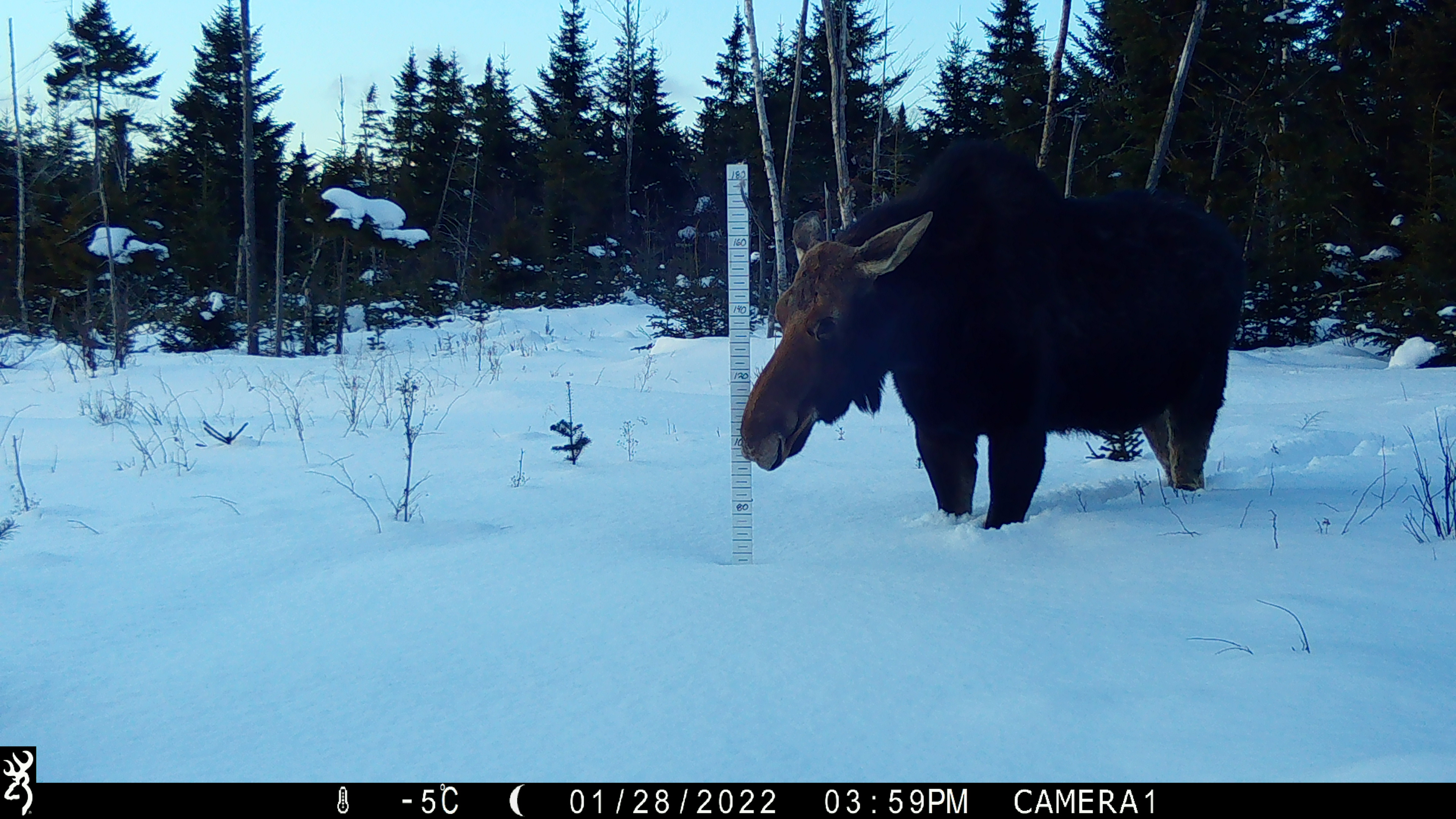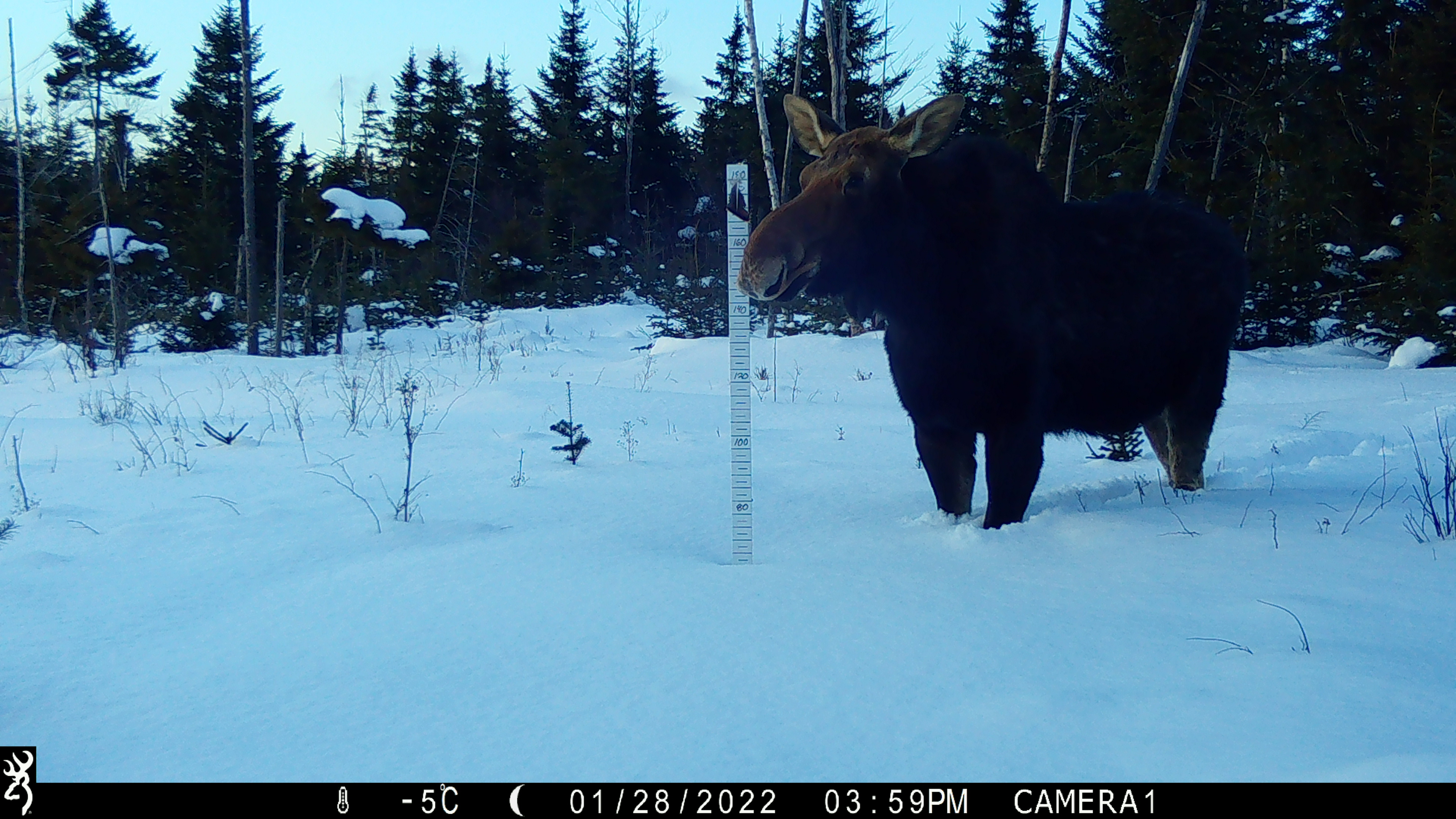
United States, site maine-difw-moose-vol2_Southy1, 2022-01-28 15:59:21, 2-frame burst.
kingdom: Animalia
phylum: Chordata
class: Mammalia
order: Artiodactyla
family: Cervidae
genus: Alces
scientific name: Alces alces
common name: moose